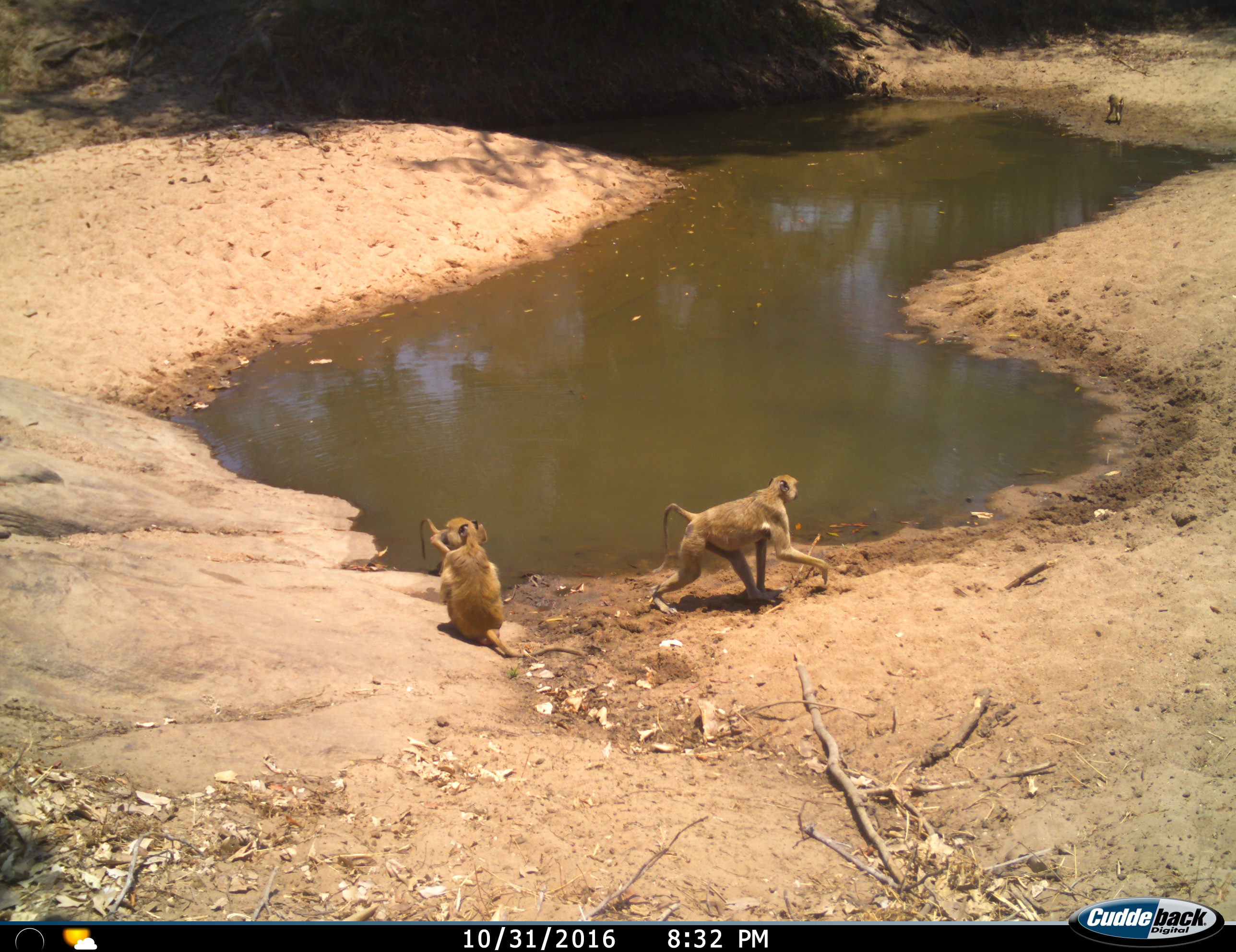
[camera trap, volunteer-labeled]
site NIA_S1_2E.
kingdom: Animalia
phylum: Chordata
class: Mammalia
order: Primates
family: Cercopithecidae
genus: Papio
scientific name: Papio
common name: baboon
Baboon (Papio), count 4. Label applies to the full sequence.